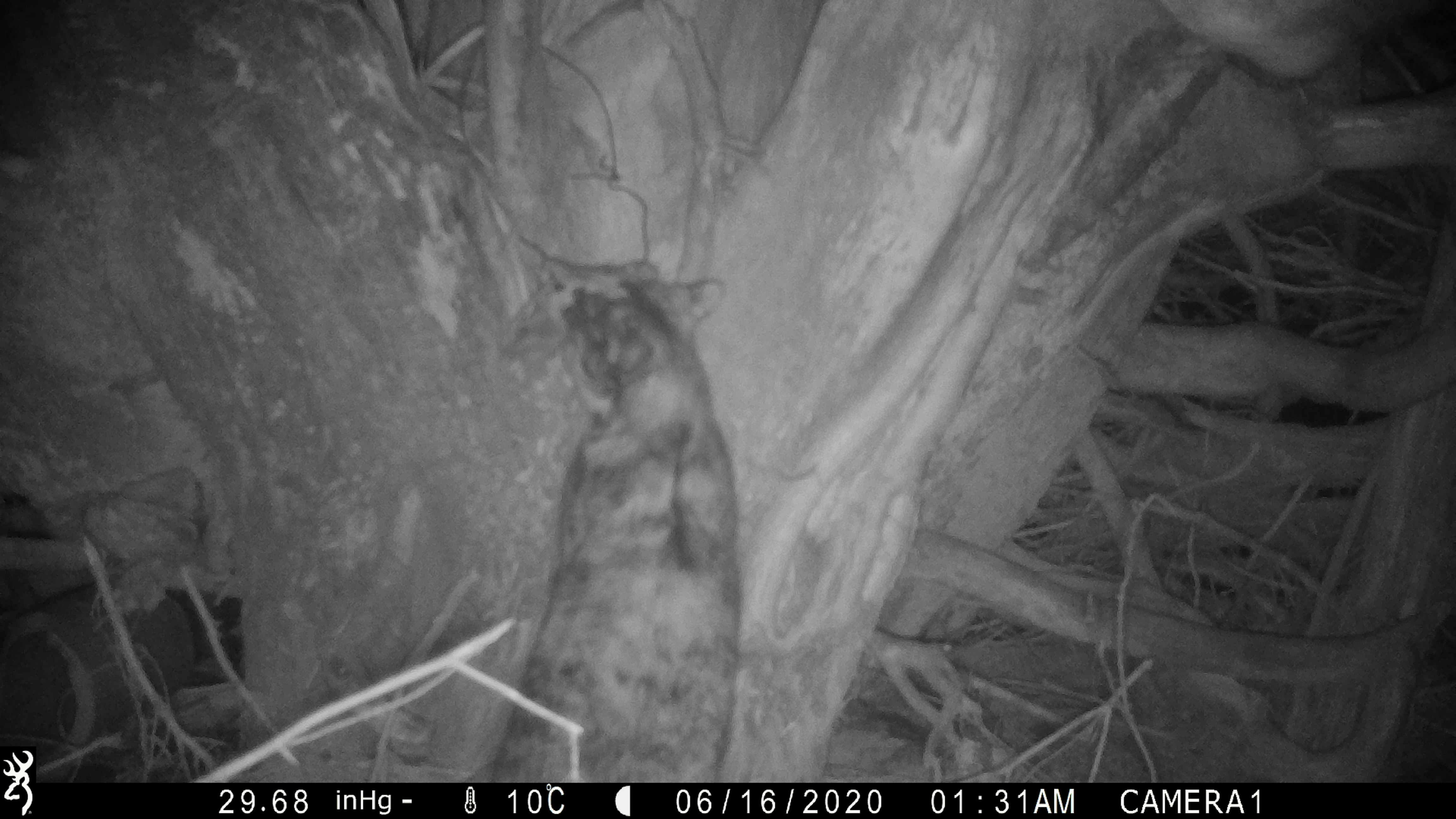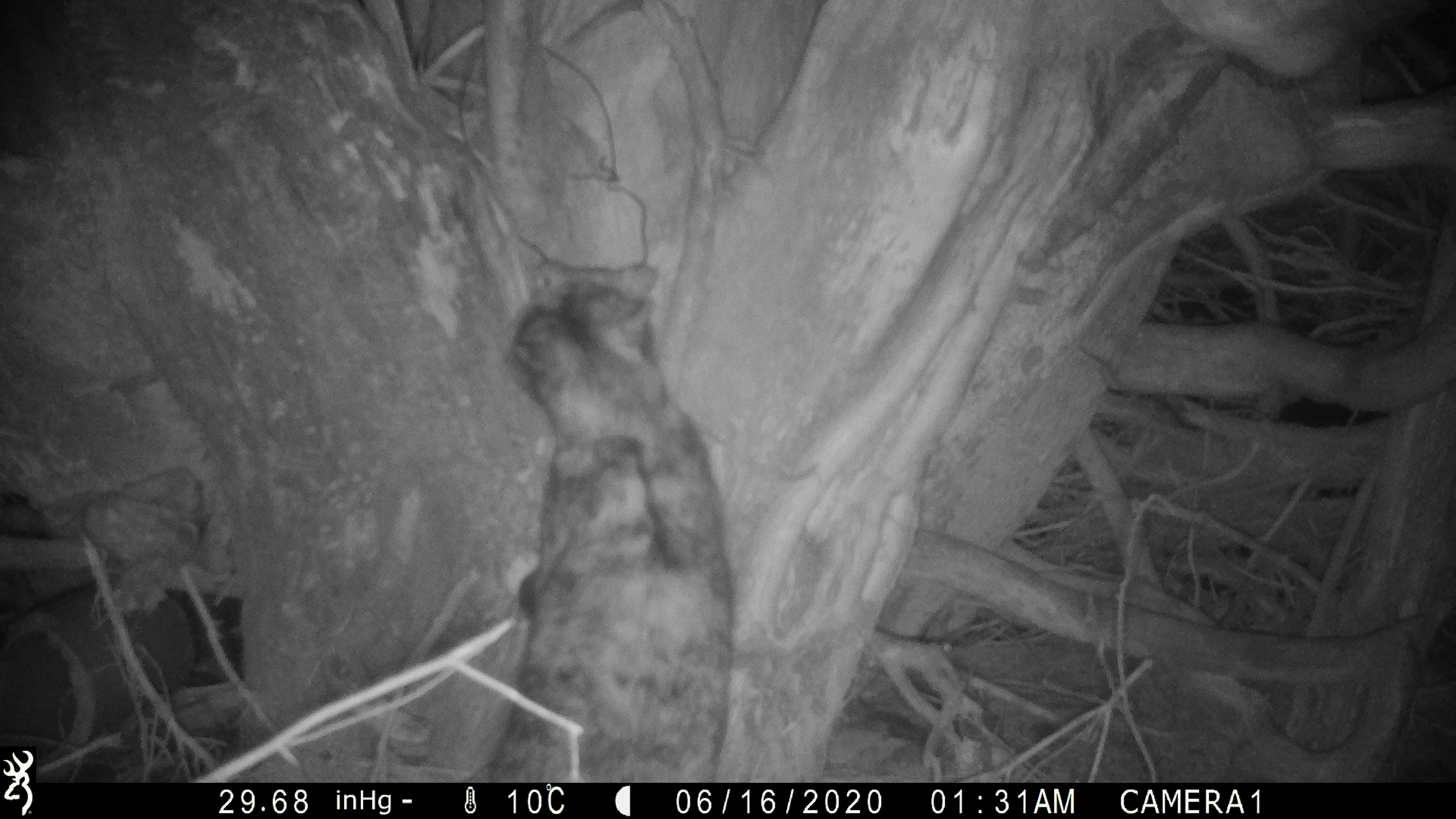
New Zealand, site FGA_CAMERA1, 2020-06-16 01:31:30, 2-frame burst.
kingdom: Animalia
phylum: Chordata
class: Mammalia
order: Carnivora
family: Felidae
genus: Felis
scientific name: Felis catus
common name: domestic cat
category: cat